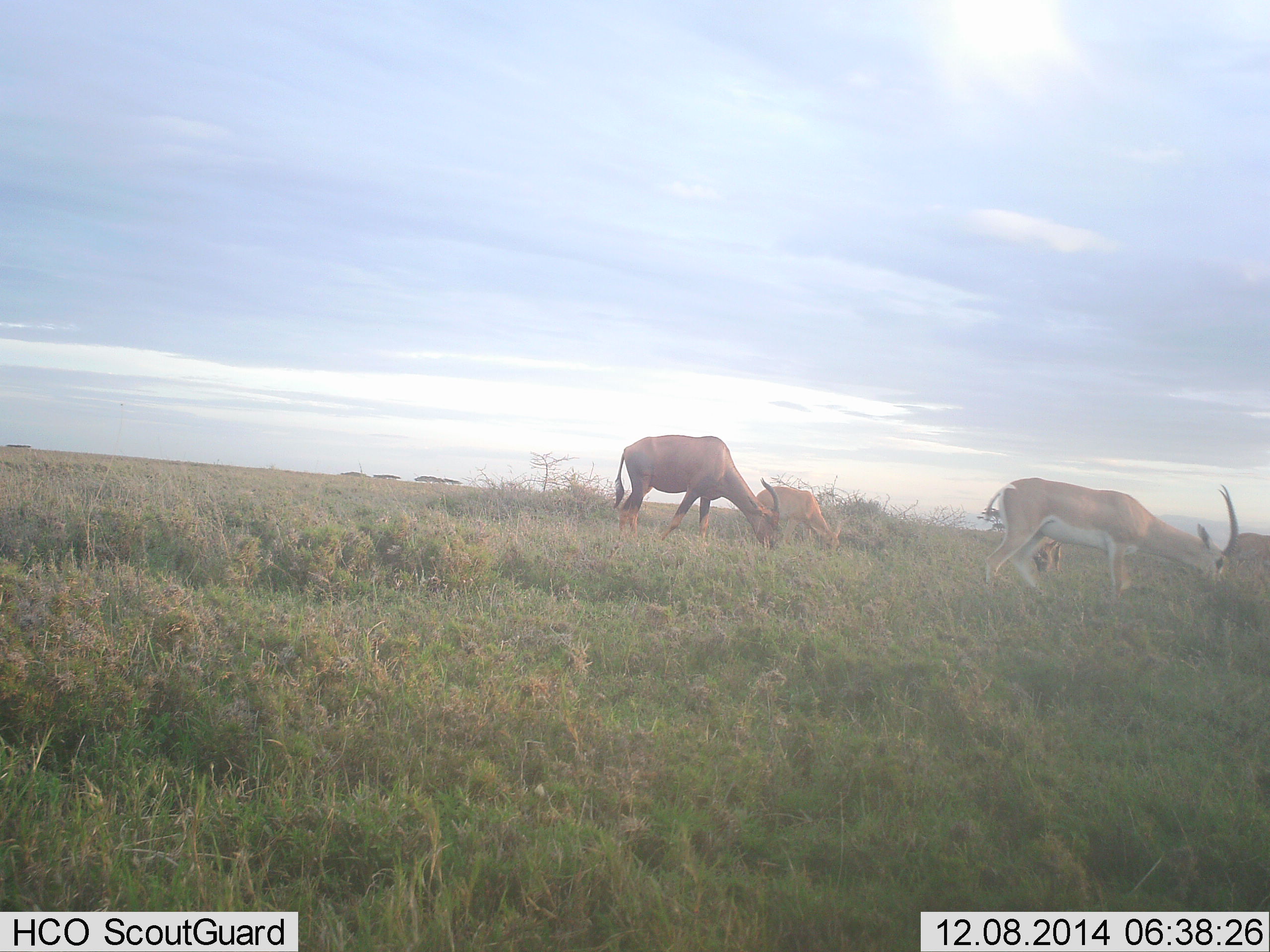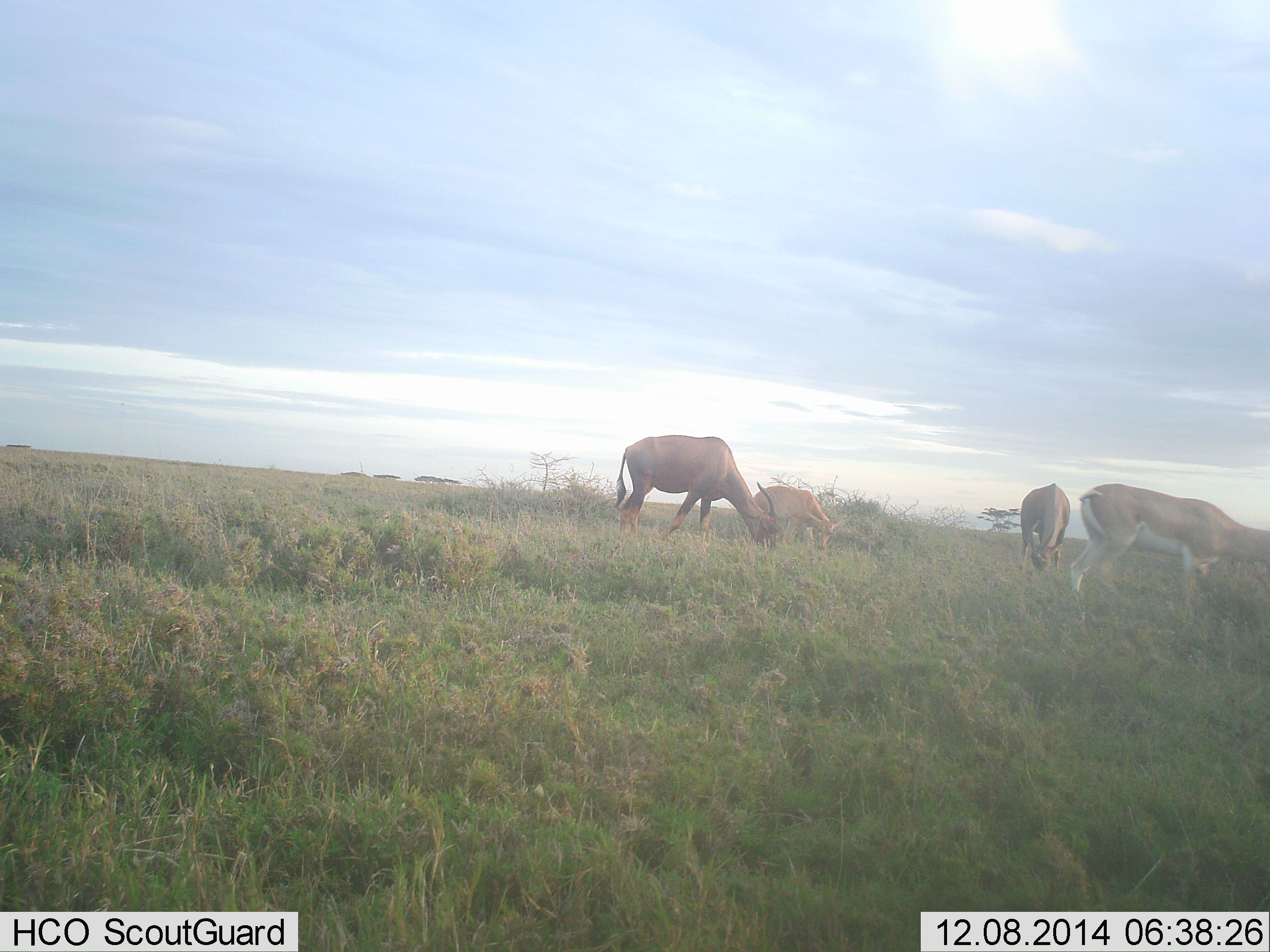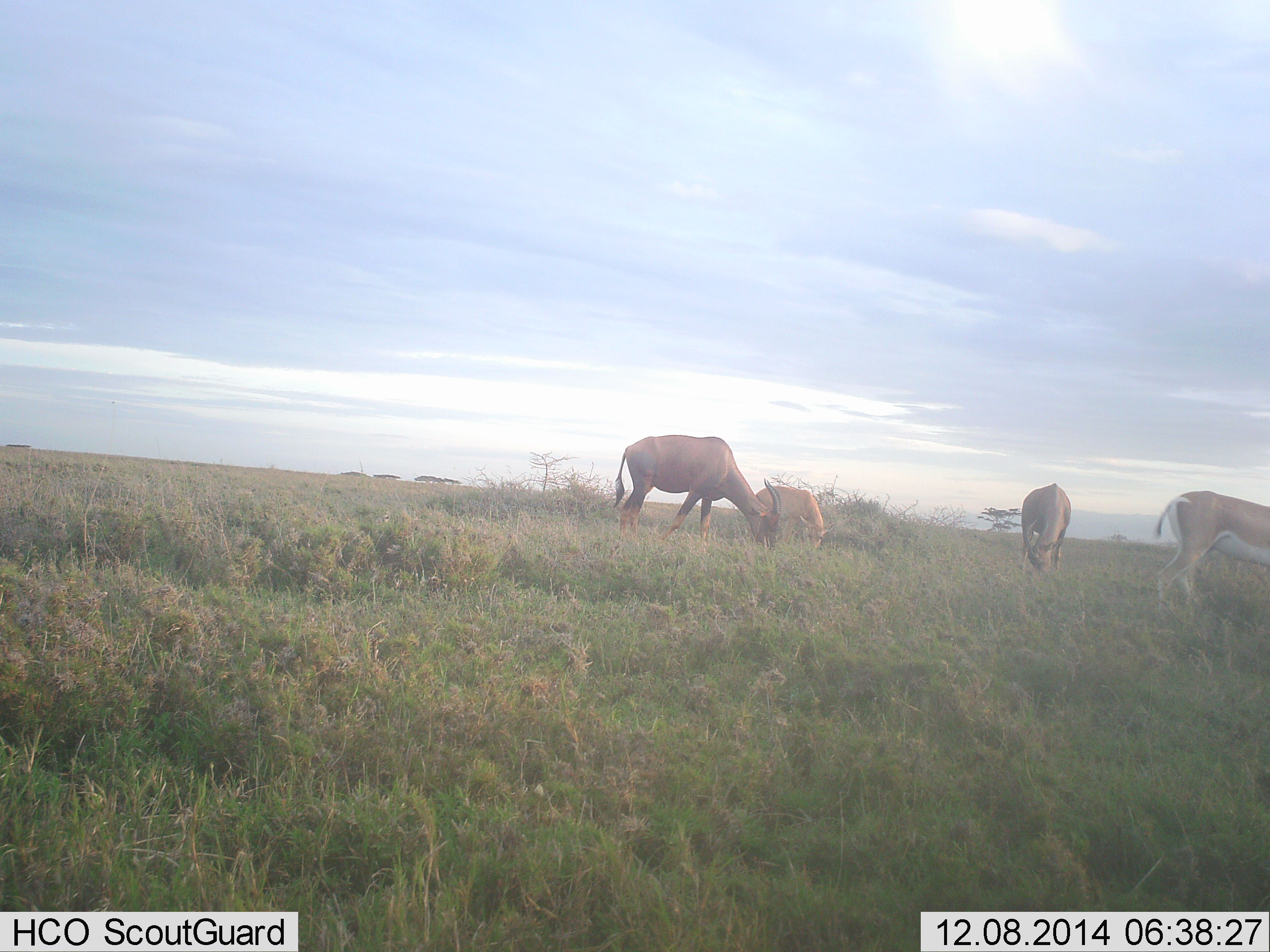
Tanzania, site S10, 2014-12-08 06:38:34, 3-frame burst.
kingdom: Animalia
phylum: Chordata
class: Mammalia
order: Artiodactyla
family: Bovidae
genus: Nanger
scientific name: Nanger granti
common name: grant's gazelle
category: gazellegrants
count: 2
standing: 7%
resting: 0%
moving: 53%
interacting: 0%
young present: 0%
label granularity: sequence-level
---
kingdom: Animalia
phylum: Chordata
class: Mammalia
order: Artiodactyla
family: Bovidae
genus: Damaliscus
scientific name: Damaliscus lunatus jimela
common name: topi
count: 2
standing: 12%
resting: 0%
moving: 0%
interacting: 0%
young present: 12%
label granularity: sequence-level